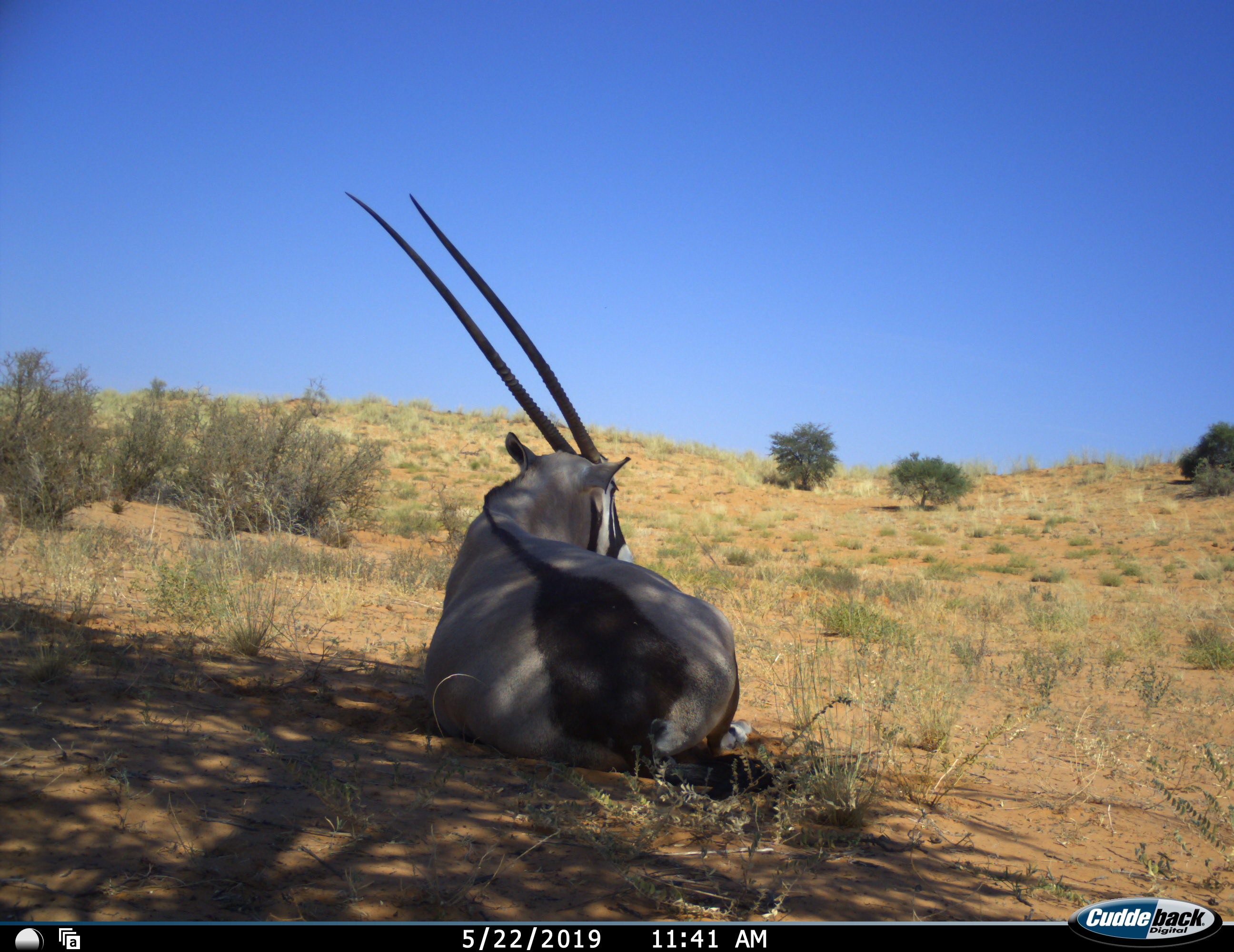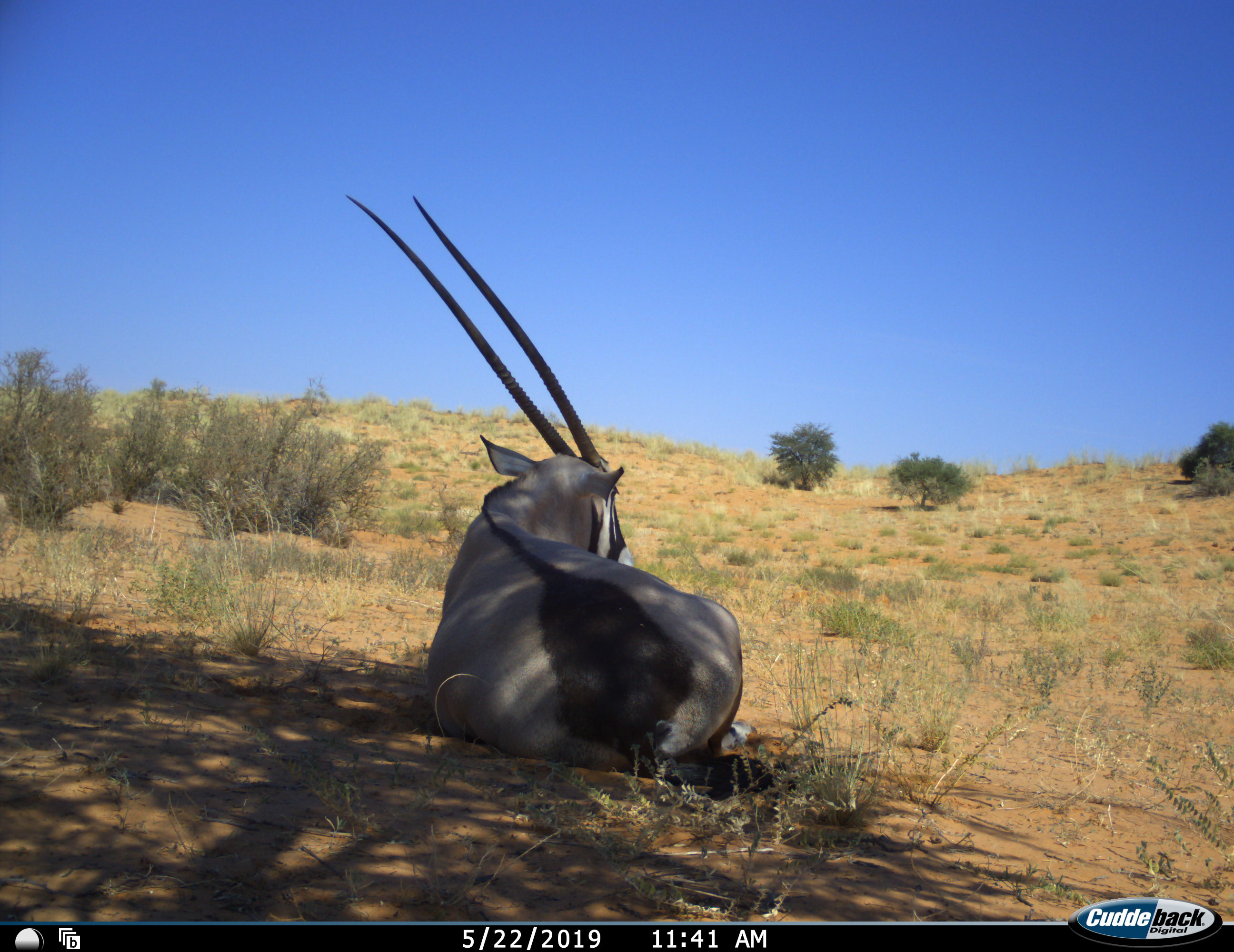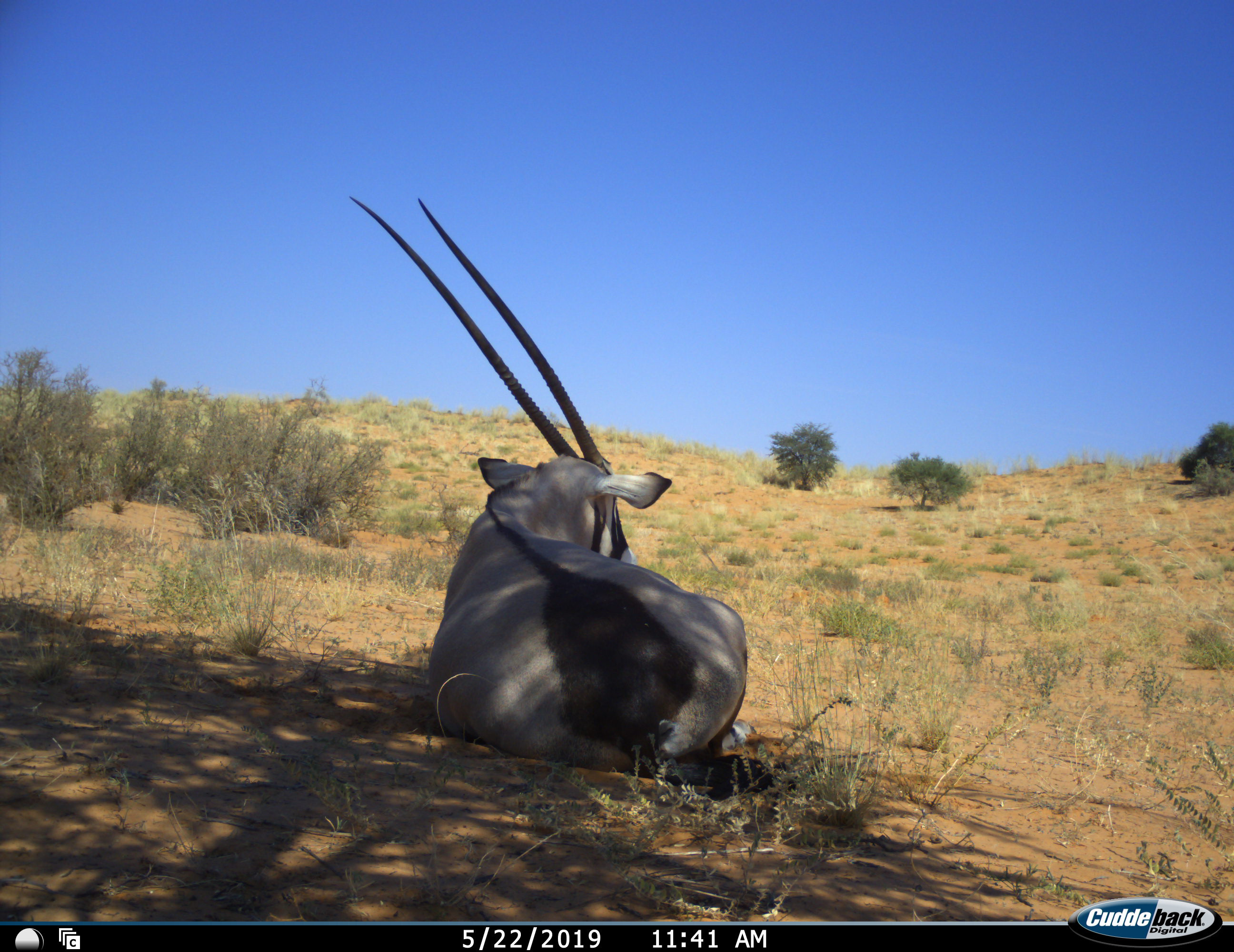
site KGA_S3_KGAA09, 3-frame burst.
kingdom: Animalia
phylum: Chordata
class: Mammalia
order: Artiodactyla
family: Bovidae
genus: Oryx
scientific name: Oryx gazella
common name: gemsbok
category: oryx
Oryx (gemsbok) (Oryx gazella), count 1. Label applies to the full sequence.